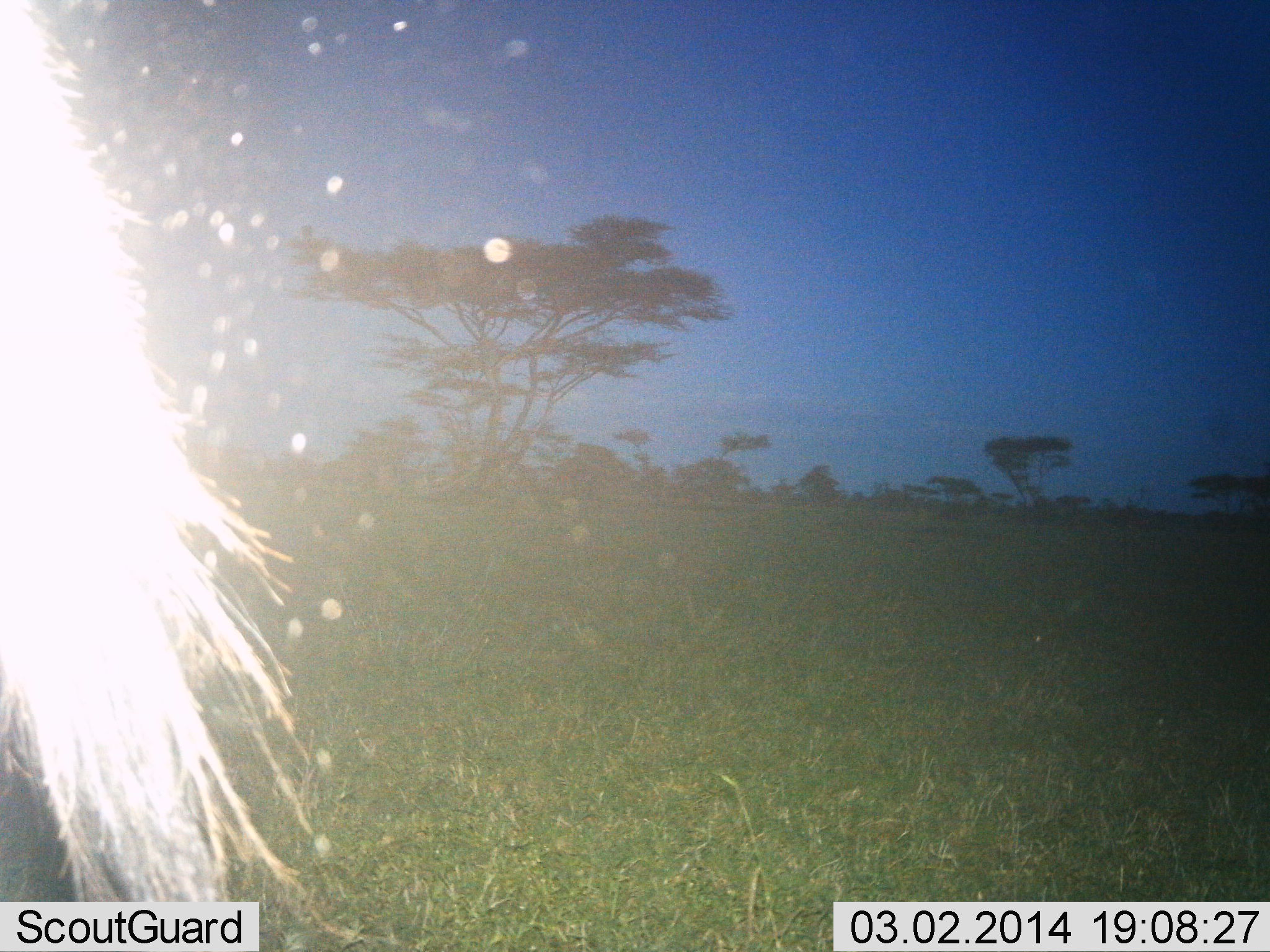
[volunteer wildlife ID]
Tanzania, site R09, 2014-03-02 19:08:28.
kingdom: Animalia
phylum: Chordata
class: Mammalia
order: Artiodactyla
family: Bovidae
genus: Connochaetes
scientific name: Connochaetes taurinus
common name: blue wildebeest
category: wildebeest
Wildebeest (blue wildebeest) (Connochaetes taurinus), count 1. Behavior (volunteer vote fractions): standing 100%, resting 0%, moving 0%, interacting 0%. Young present (vote fraction): 0%. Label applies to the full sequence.